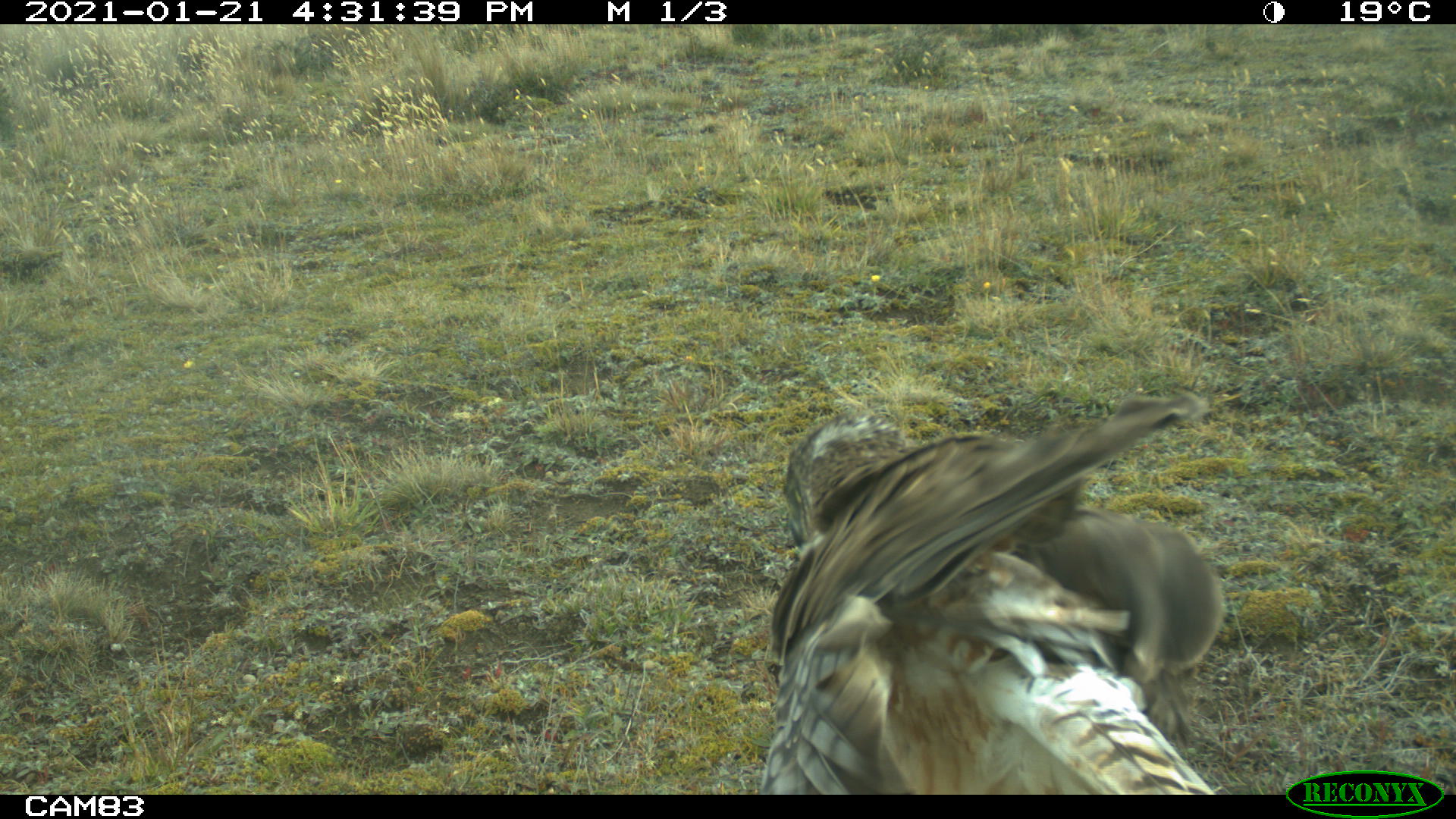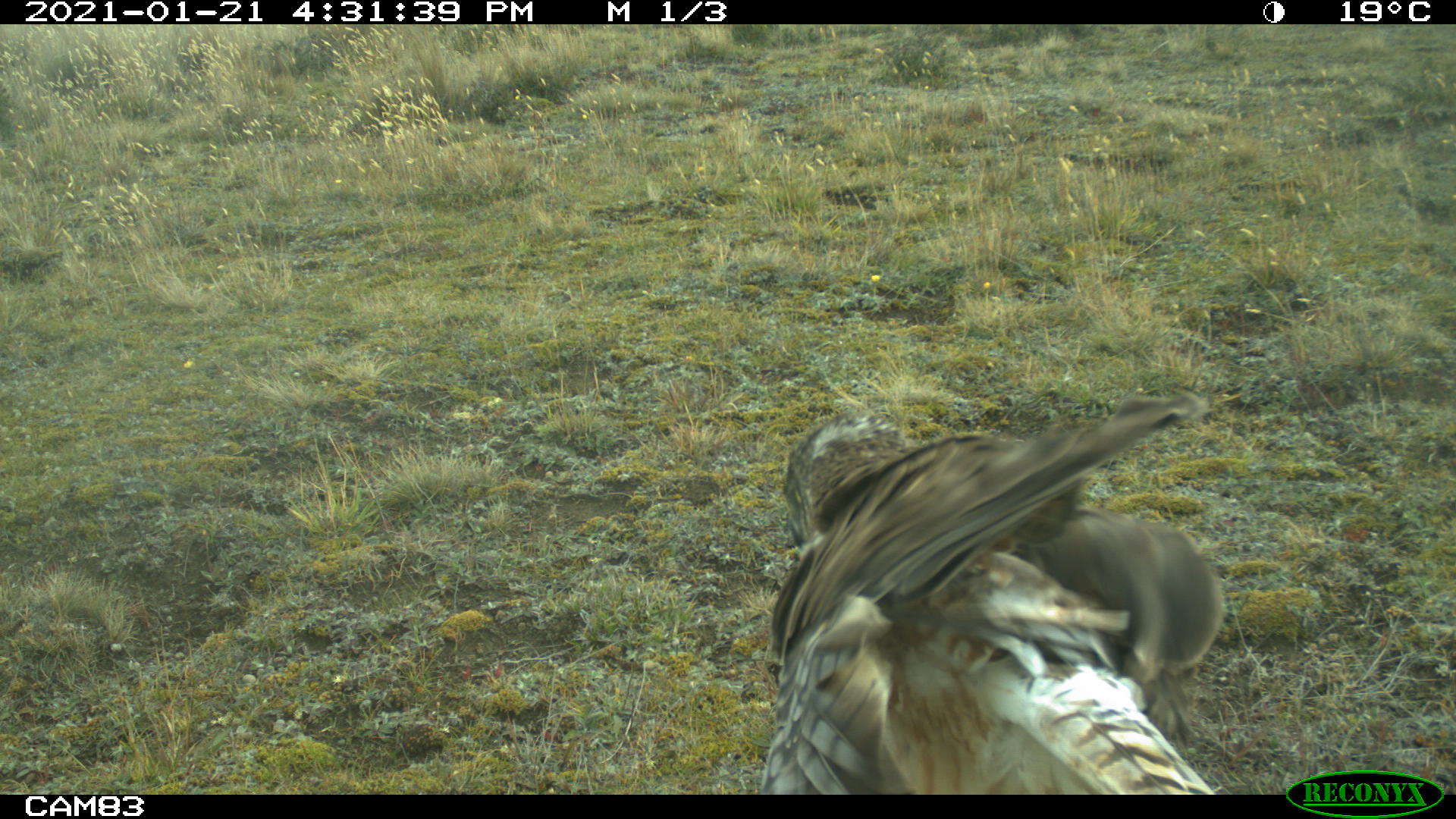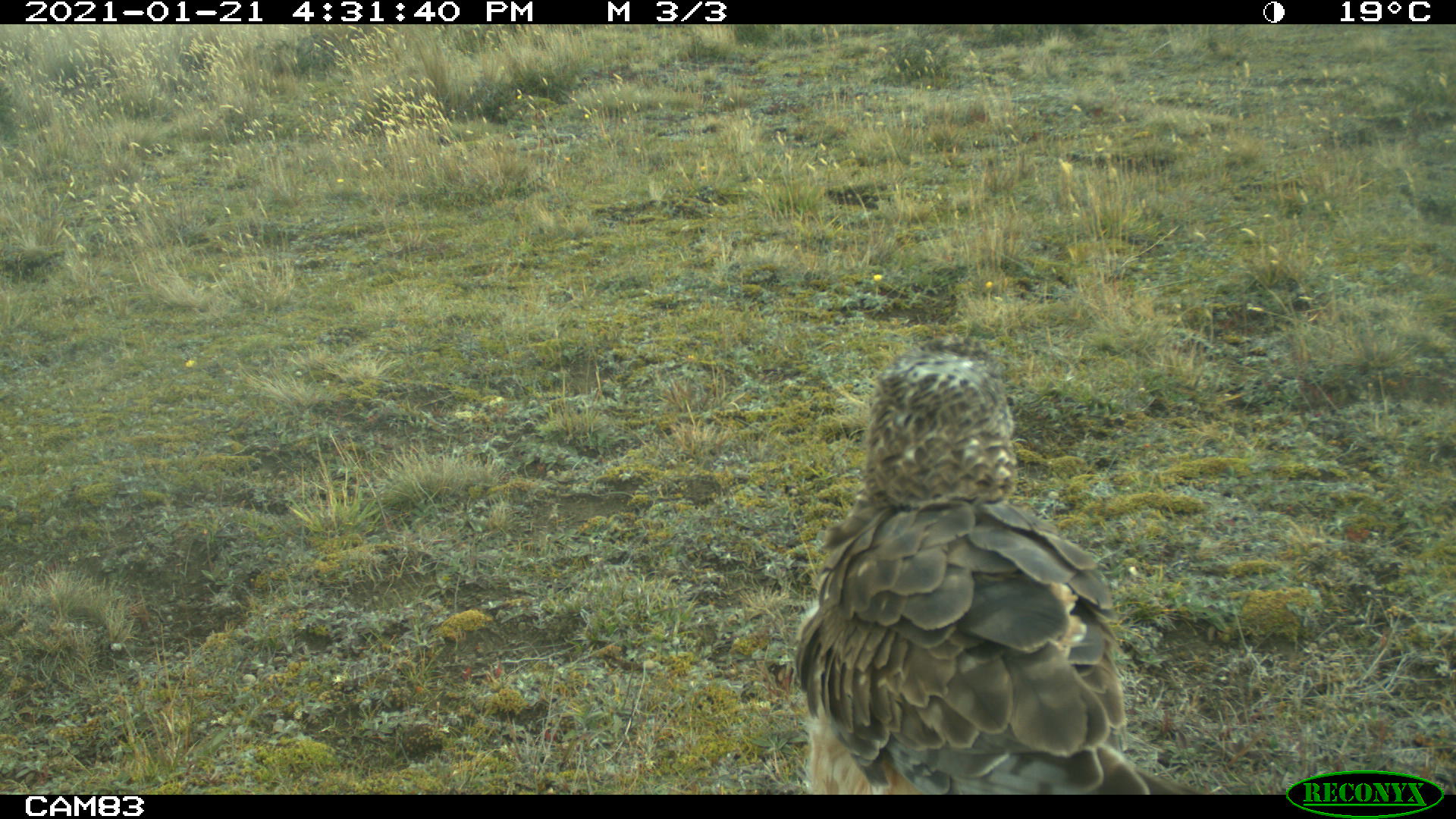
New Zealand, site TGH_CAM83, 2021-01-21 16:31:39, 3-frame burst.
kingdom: Animalia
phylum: Chordata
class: Aves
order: Accipitriformes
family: Accipitridae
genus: Circus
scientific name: Circus approximans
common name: swamp harrier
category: harrier